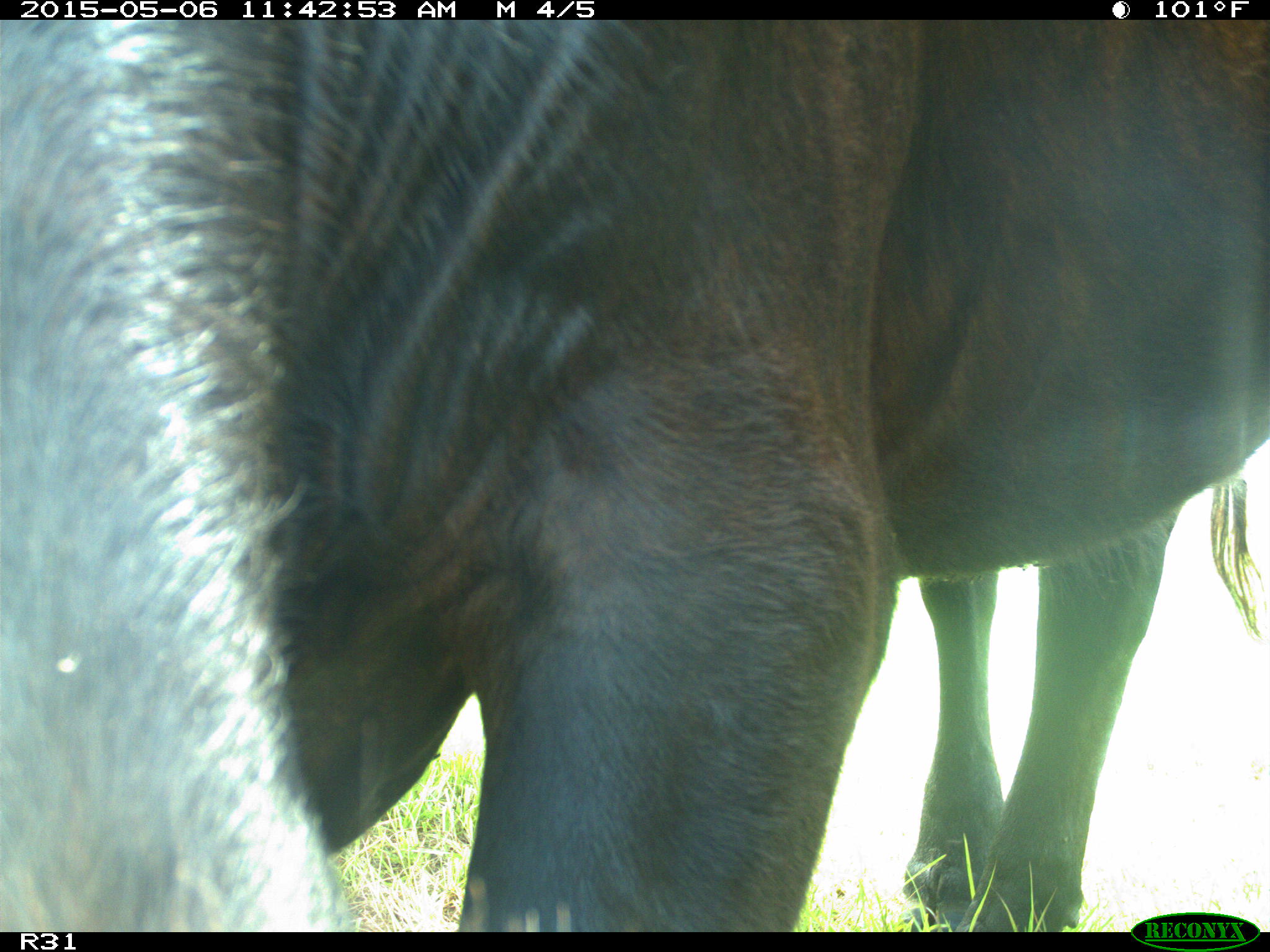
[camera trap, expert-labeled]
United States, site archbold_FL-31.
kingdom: Animalia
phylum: Chordata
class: Mammalia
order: Artiodactyla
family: Bovidae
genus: Bos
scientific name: Bos taurus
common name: domestic cow